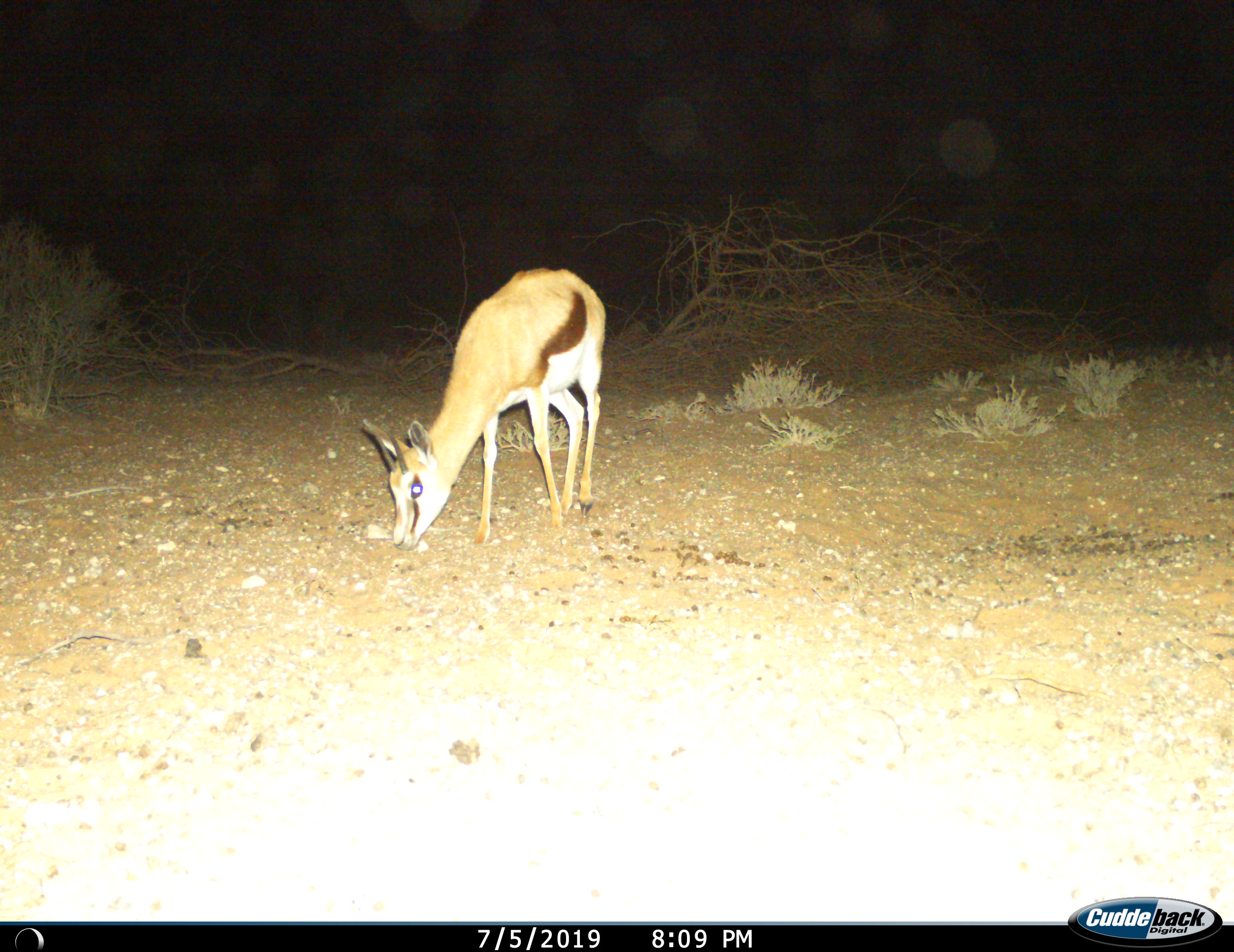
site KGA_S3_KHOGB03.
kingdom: Animalia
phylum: Chordata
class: Mammalia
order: Artiodactyla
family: Bovidae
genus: Antidorcas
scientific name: Antidorcas marsupialis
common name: springbok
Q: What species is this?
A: Springbok (Antidorcas marsupialis).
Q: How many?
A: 1.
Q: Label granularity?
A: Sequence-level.